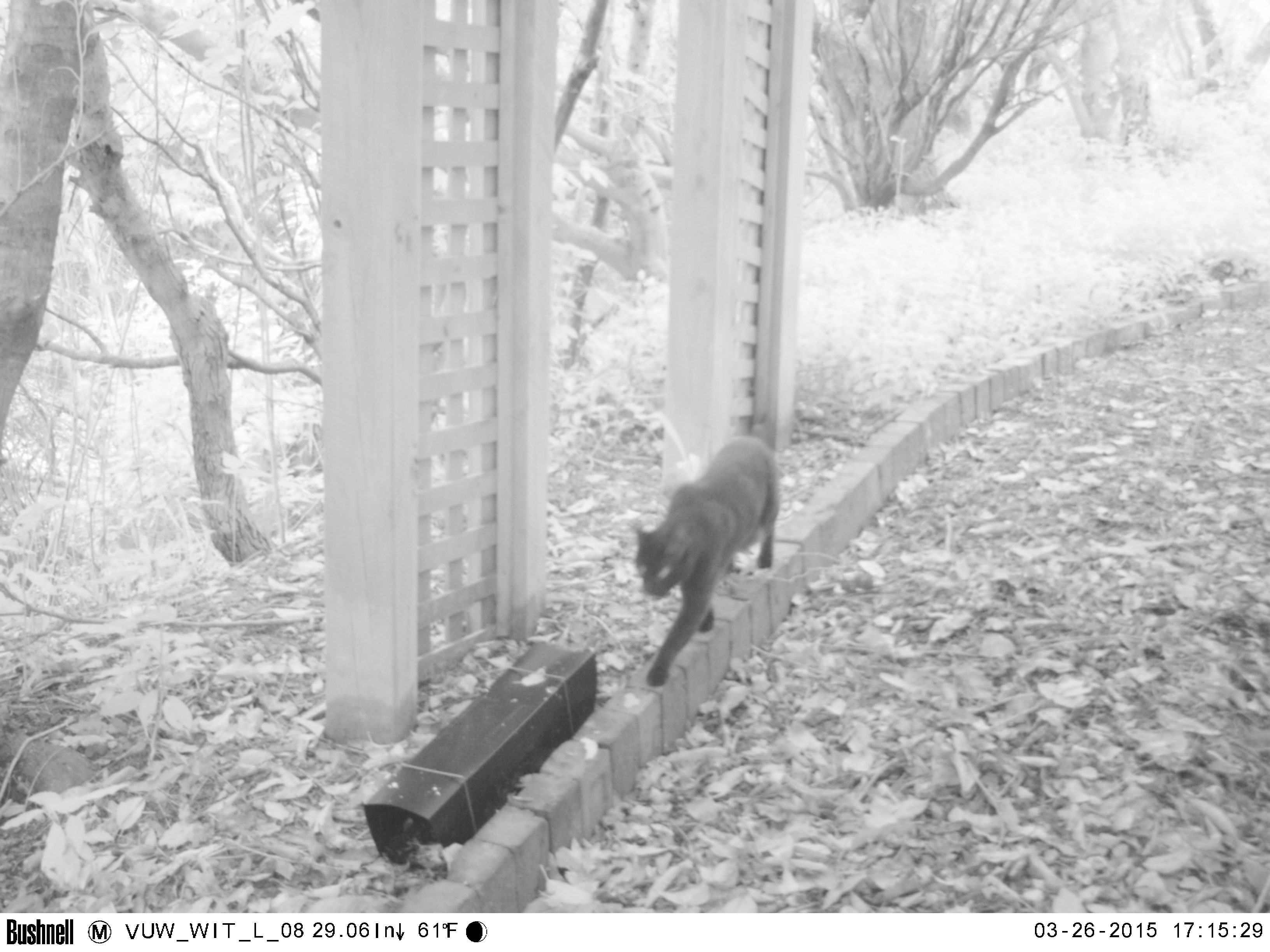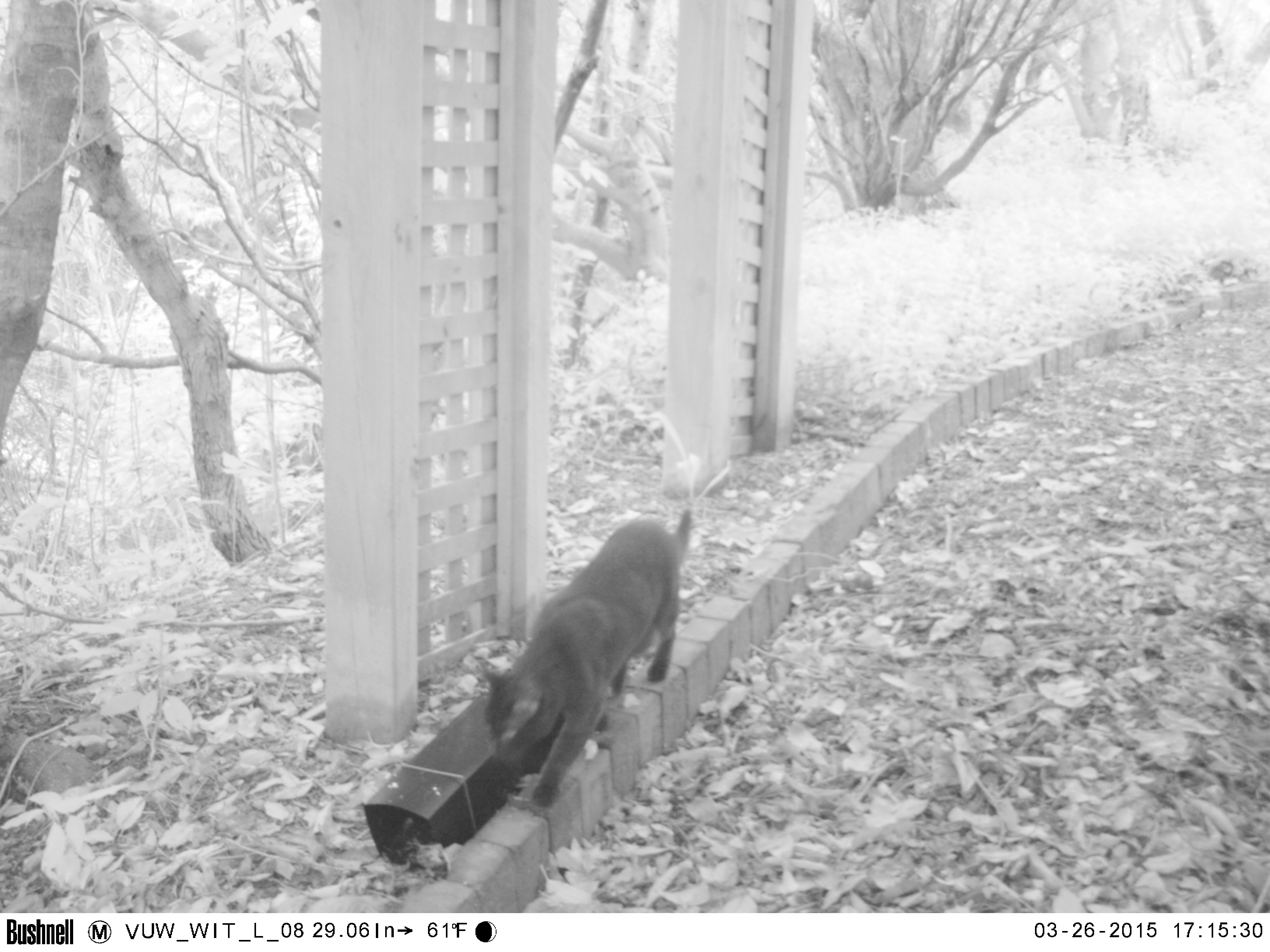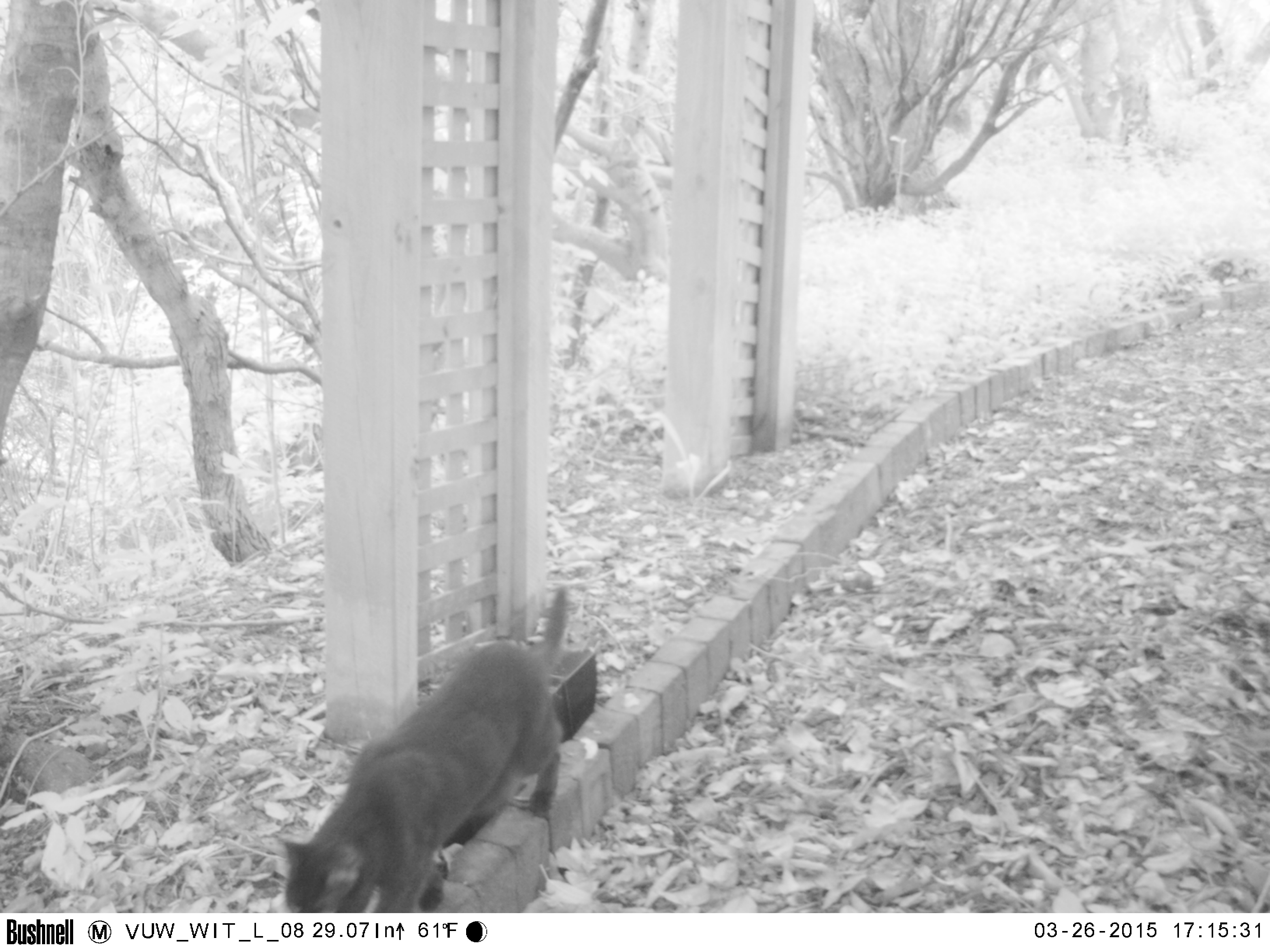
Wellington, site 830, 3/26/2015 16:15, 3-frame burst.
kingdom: Animalia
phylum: Chordata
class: Mammalia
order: Carnivora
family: Felidae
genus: Felis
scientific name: Felis catus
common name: cat